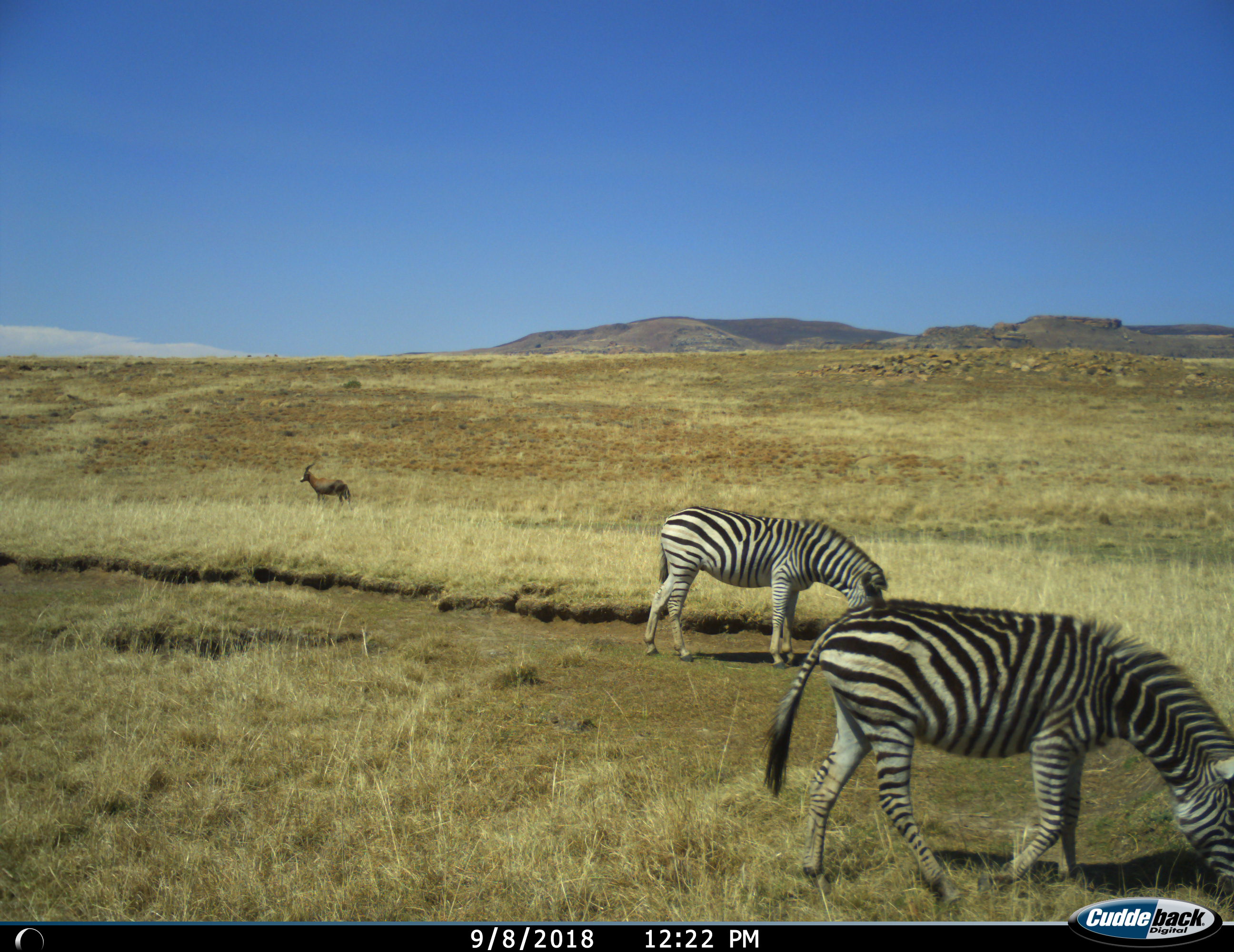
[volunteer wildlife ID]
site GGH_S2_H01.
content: unidentified animal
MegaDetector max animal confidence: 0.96